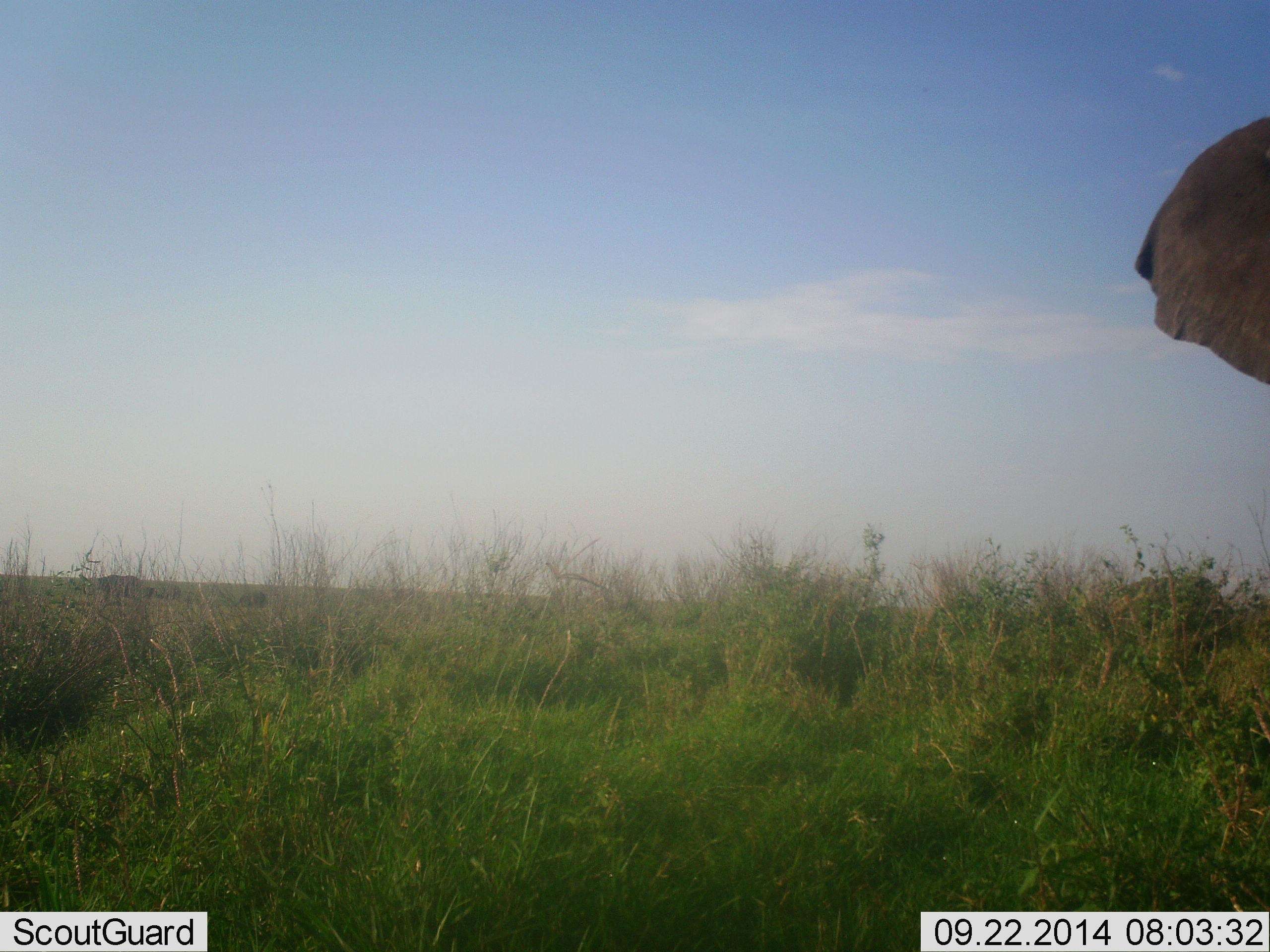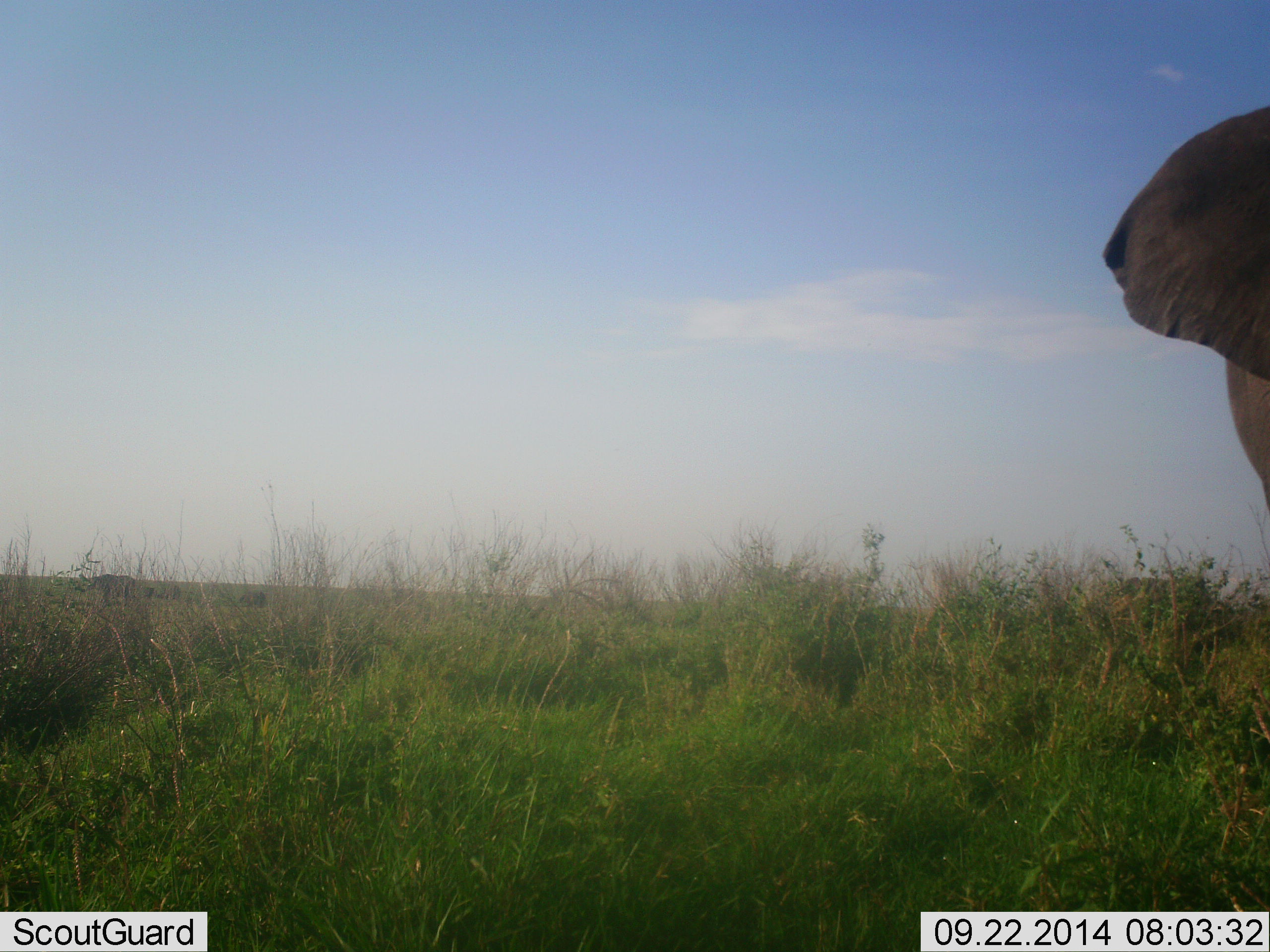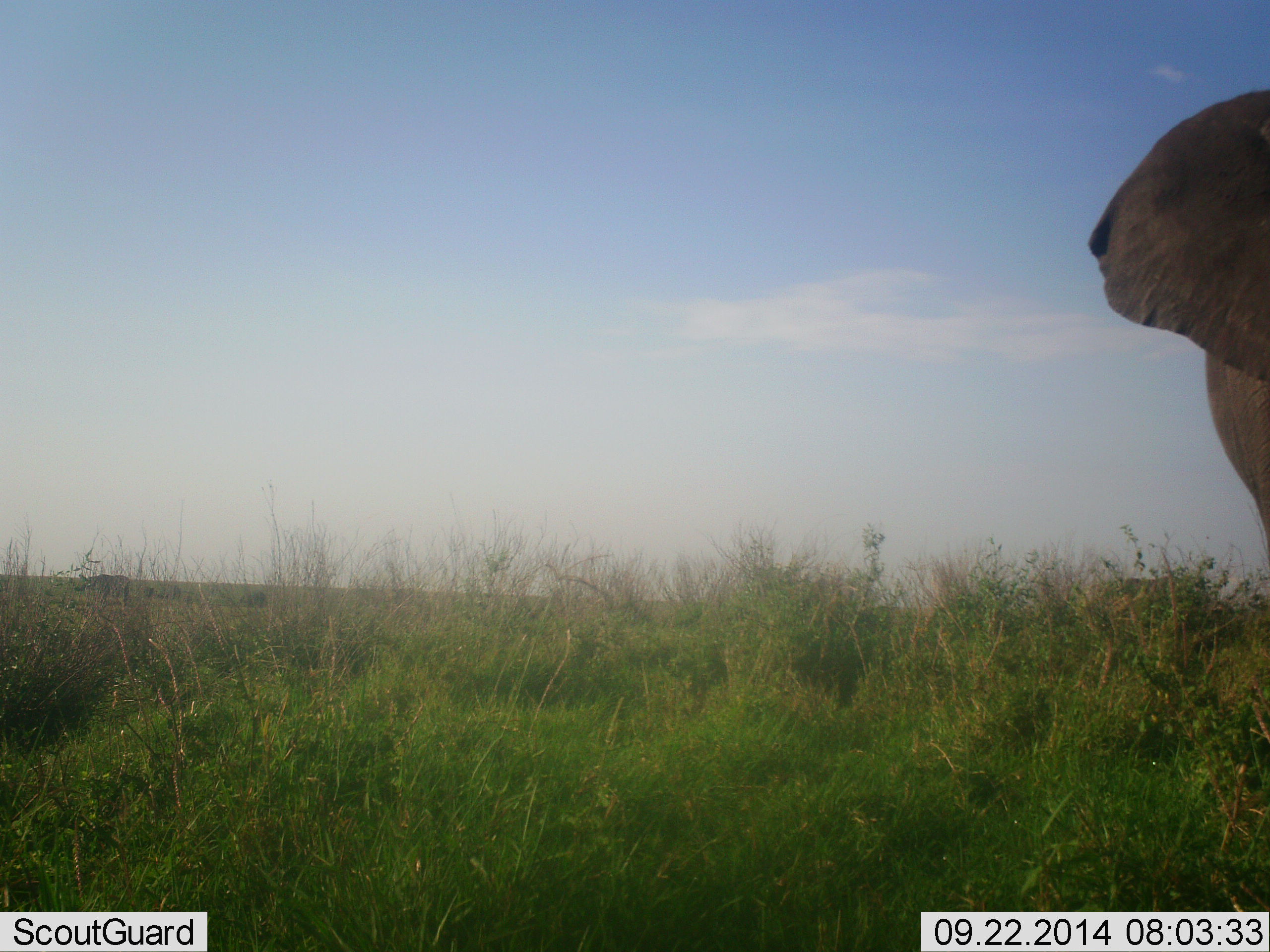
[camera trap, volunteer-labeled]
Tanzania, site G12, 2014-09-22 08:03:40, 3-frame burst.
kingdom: Animalia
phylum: Chordata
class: Mammalia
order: Proboscidea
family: Elephantidae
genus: Loxodonta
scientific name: Loxodonta africana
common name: african bush elephant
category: elephant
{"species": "elephant (african bush elephant) (Loxodonta africana)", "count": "1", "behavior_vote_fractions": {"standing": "60%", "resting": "0%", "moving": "60%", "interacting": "0%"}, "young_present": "10%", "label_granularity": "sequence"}